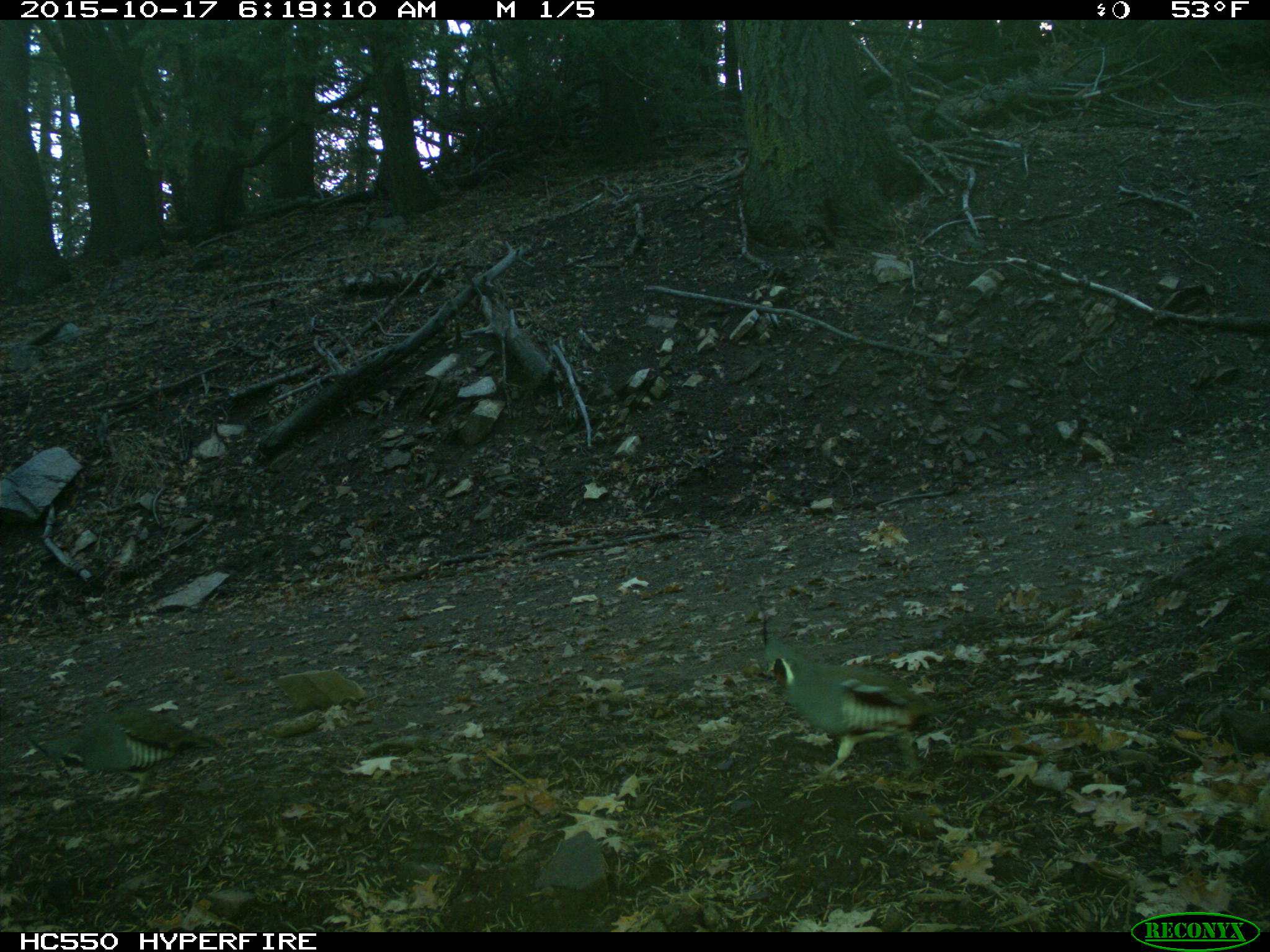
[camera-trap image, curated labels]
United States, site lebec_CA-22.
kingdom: Animalia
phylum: Chordata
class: Aves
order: Galliformes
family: Odontophoridae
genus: Callipepla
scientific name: Callipepla californica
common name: california quail